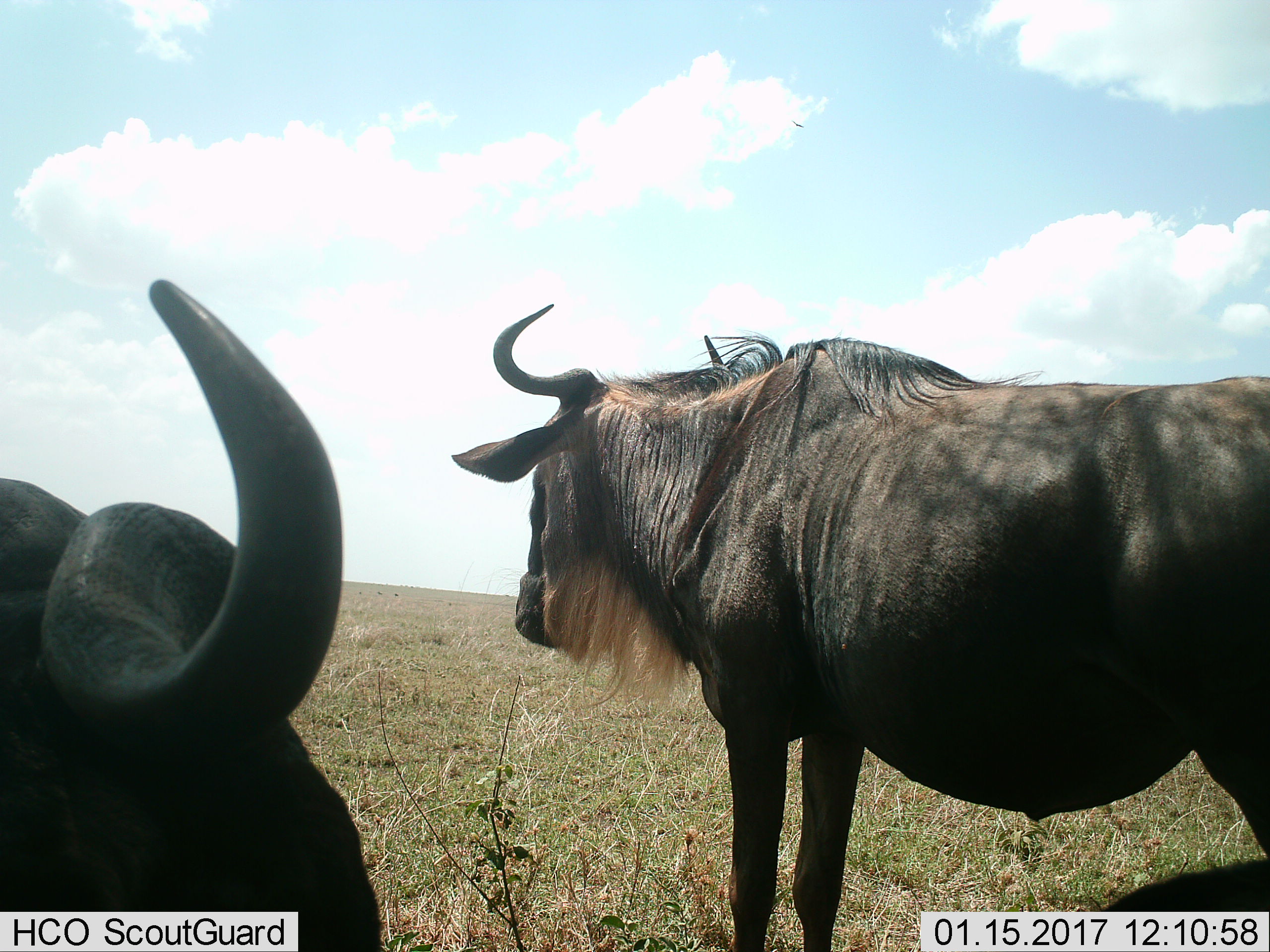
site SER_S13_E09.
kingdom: Animalia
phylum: Chordata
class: Mammalia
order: Artiodactyla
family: Bovidae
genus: Connochaetes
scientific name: Connochaetes taurinus taurinus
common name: blue wildebeest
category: wildebeestblue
Wildebeestblue (blue wildebeest) (Connochaetes taurinus taurinus), count 2. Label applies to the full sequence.